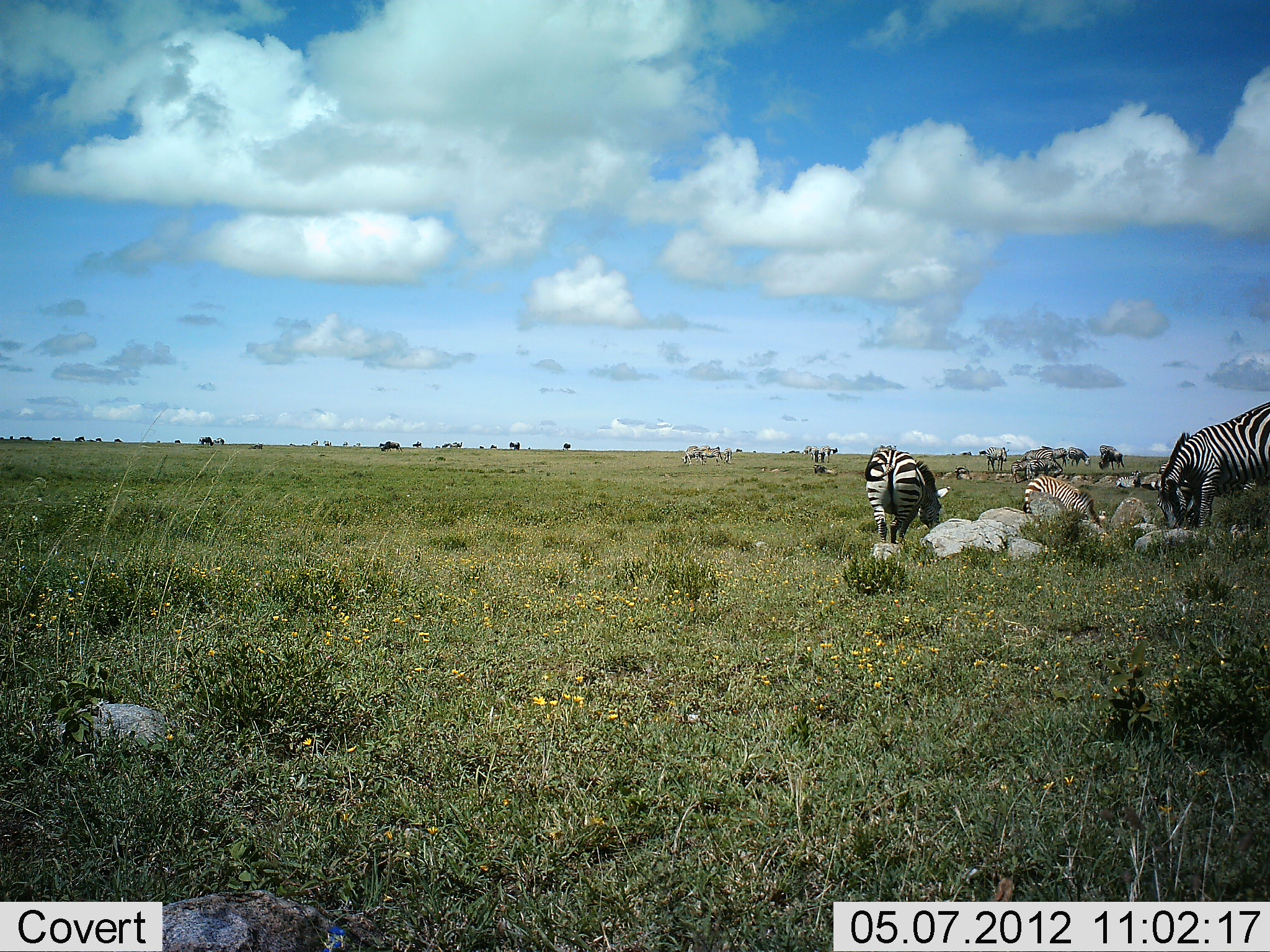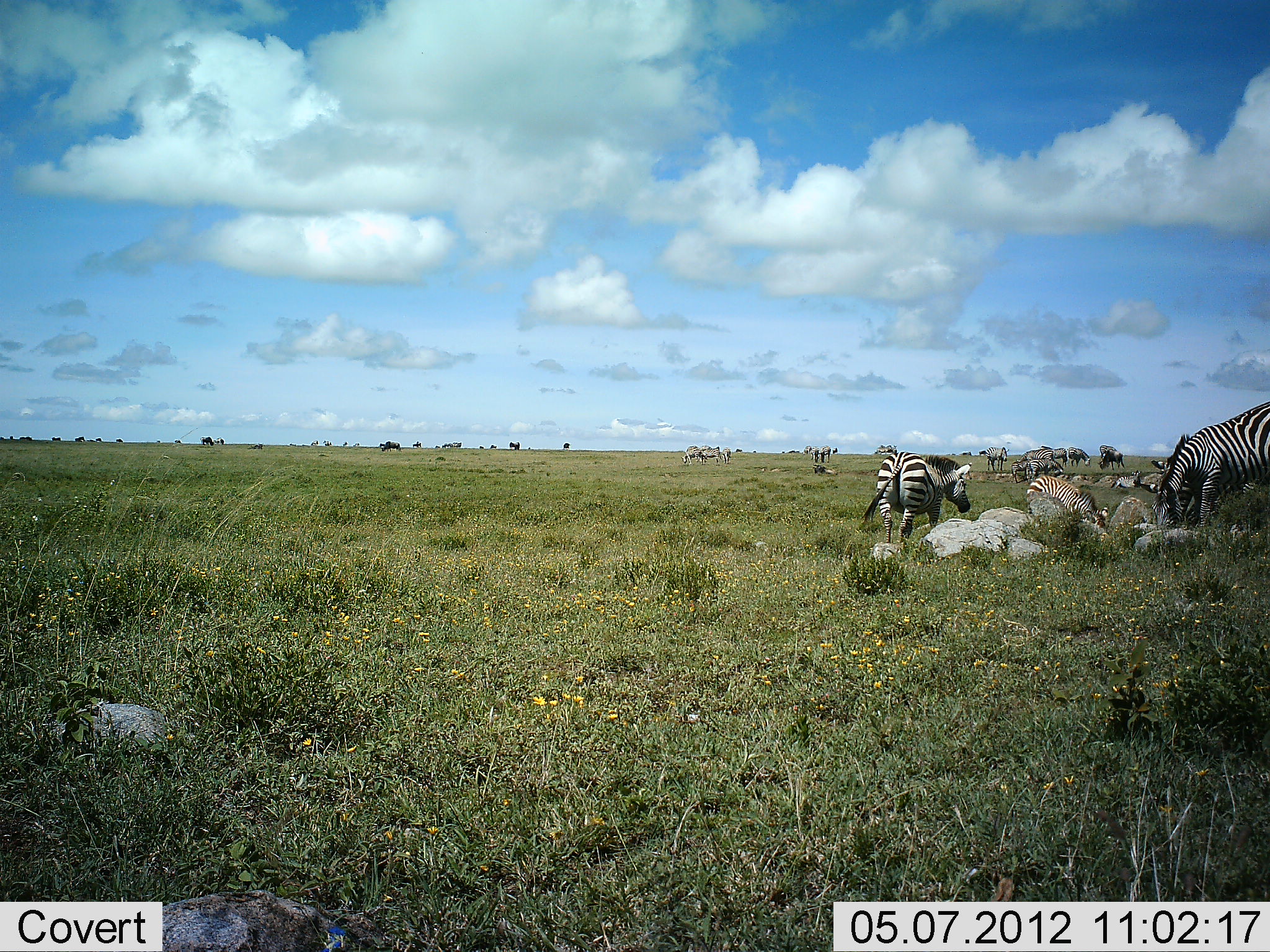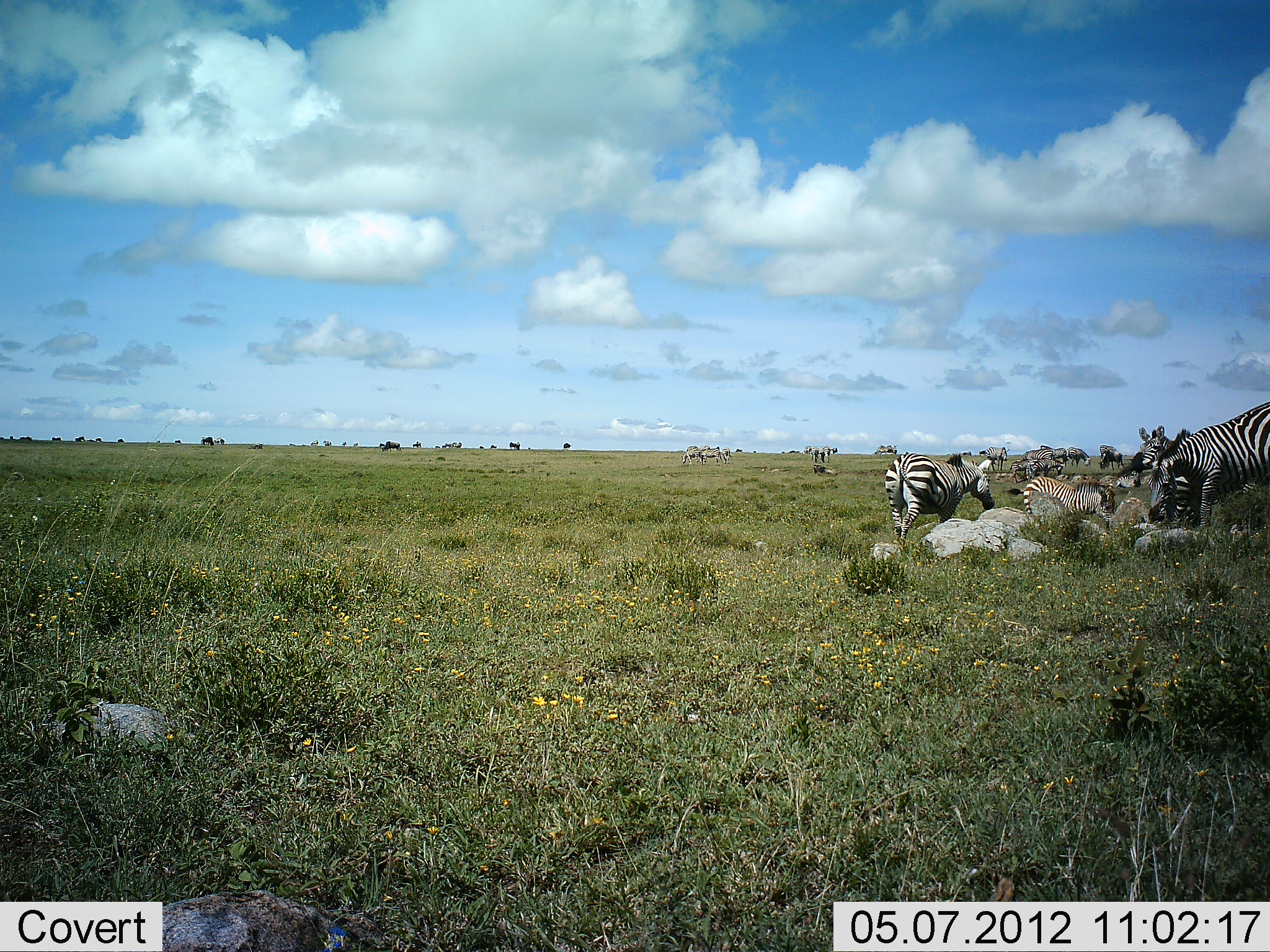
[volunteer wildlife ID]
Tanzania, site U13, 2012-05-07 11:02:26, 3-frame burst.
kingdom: Animalia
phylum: Chordata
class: Mammalia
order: Artiodactyla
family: Bovidae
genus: Connochaetes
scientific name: Connochaetes taurinus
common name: blue wildebeest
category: wildebeest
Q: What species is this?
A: Wildebeest (blue wildebeest) (Connochaetes taurinus).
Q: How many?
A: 11-50.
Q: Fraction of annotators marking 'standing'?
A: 60%.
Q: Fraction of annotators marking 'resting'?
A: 0%.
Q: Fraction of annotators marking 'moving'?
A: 20%.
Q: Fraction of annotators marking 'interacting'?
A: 0%.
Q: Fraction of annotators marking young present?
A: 0%.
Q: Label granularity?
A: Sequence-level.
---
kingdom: Animalia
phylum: Chordata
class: Mammalia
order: Perissodactyla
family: Equidae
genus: Equus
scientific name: Equus quagga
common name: plains zebra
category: zebra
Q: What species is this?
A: Zebra (plains zebra) (Equus quagga).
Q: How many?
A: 6.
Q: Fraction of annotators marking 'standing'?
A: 50%.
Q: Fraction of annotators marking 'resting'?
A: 0%.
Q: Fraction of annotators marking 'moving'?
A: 14%.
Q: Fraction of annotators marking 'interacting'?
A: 0%.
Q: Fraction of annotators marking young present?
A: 7%.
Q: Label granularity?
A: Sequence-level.